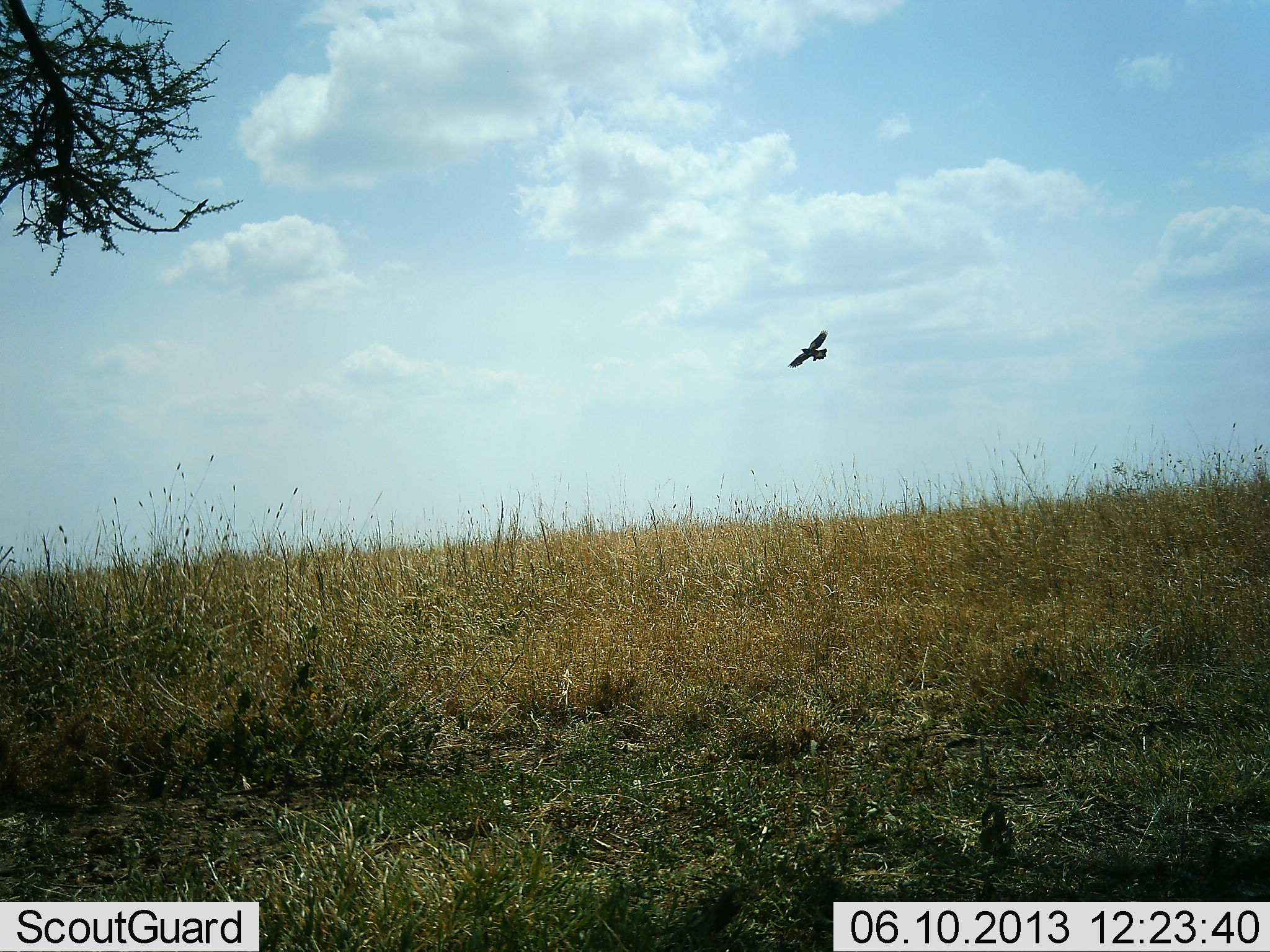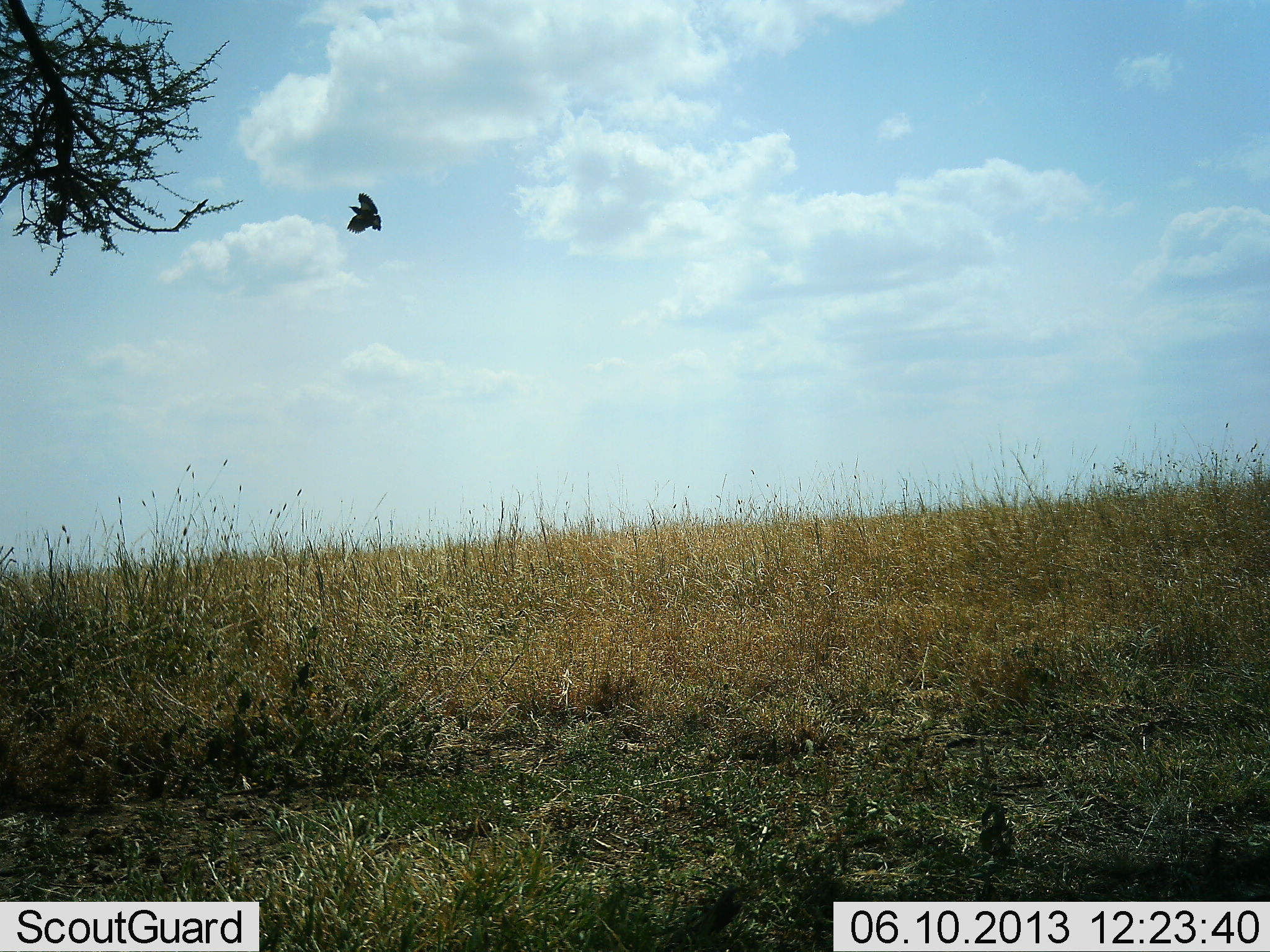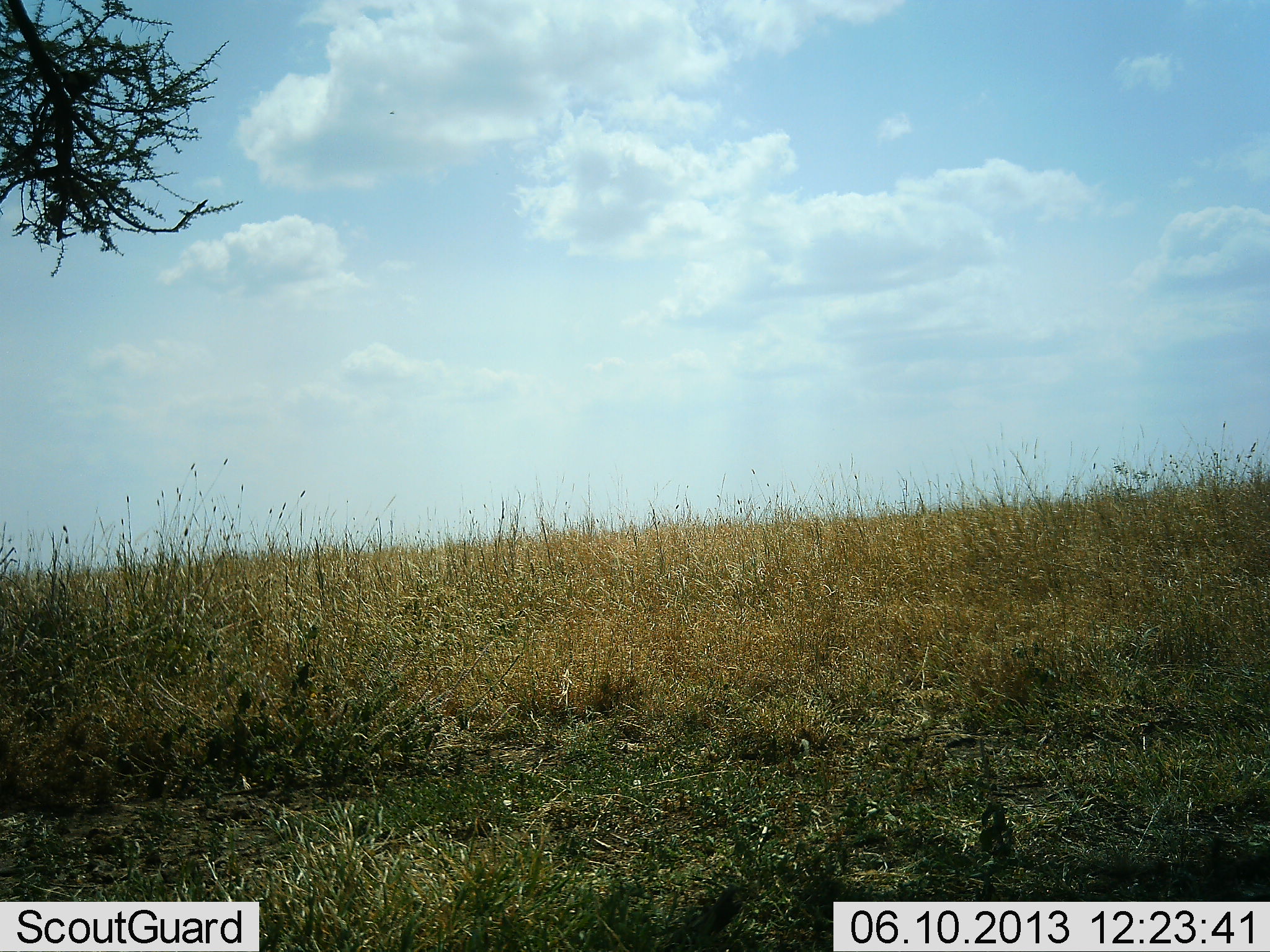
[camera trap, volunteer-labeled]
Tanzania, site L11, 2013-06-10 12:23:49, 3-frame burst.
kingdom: Animalia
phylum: Chordata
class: Aves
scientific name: Aves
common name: bird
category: otherbird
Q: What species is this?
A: Otherbird (bird) (Aves).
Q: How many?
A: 1.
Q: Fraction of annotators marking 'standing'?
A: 0%.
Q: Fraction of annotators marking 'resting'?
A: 0%.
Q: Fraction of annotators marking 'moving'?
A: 100%.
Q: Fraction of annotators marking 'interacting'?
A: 0%.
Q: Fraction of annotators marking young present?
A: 0%.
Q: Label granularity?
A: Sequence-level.